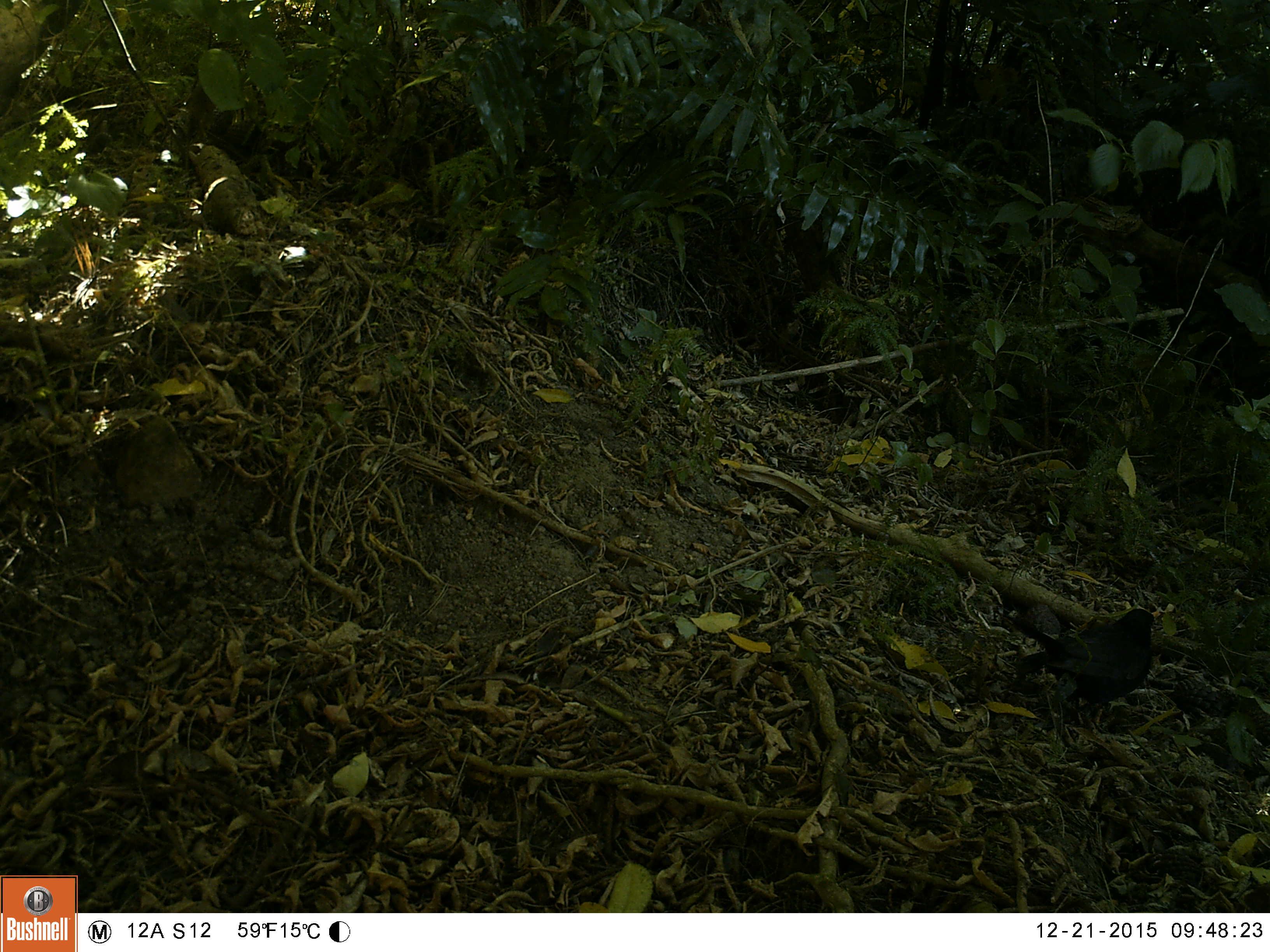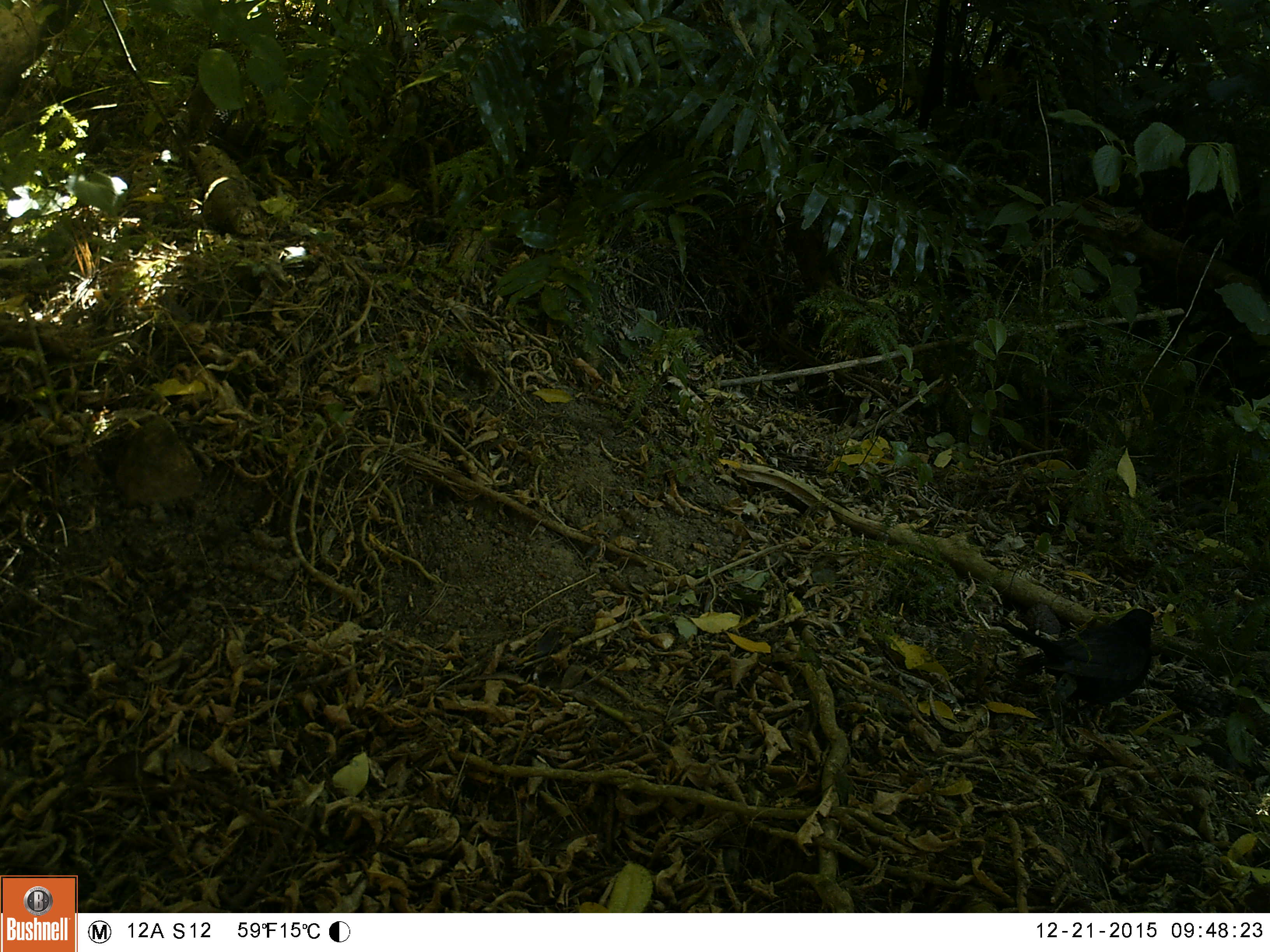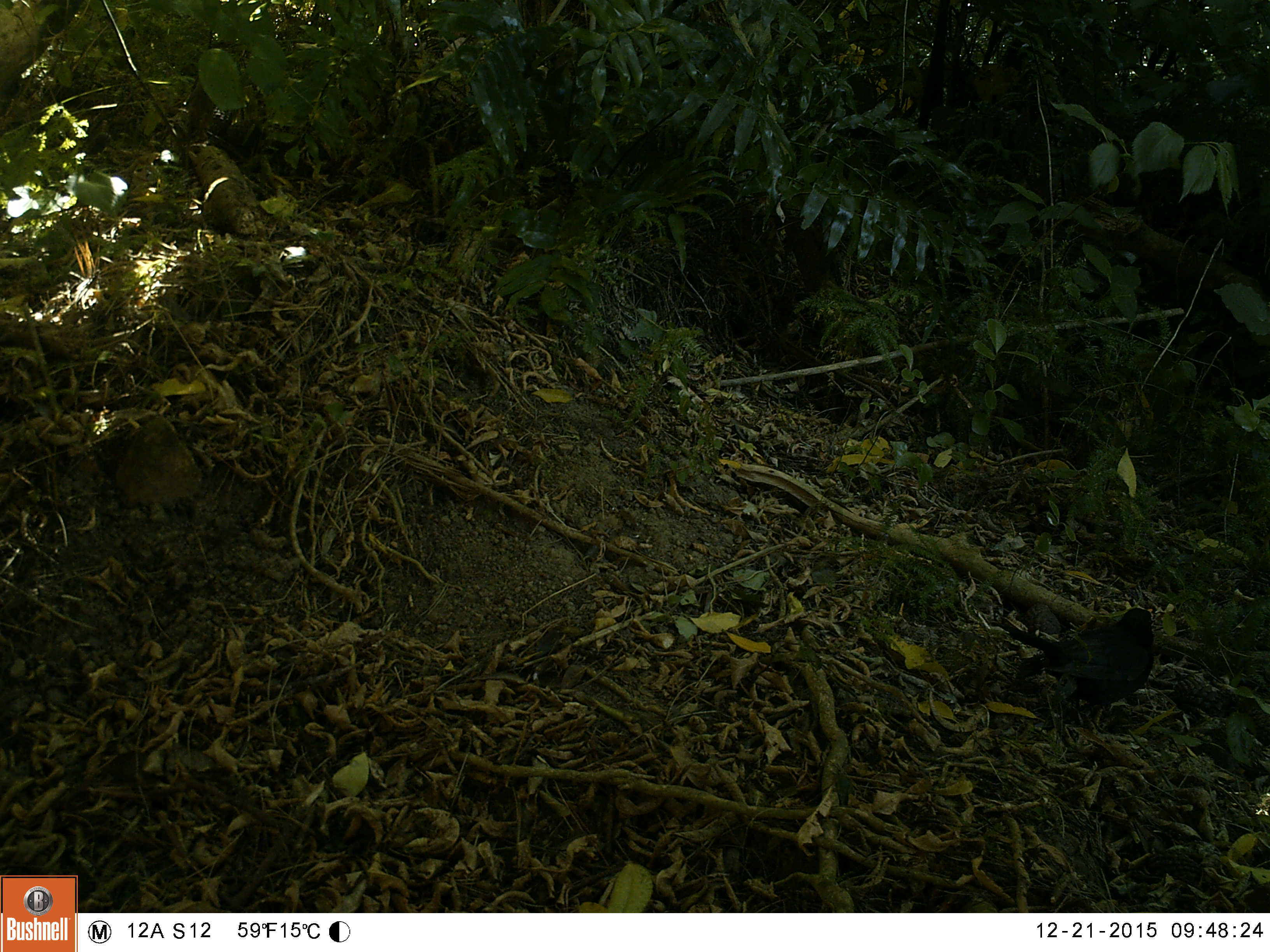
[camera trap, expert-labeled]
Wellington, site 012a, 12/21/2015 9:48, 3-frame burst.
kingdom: Animalia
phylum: Chordata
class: Aves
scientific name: Aves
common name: bird